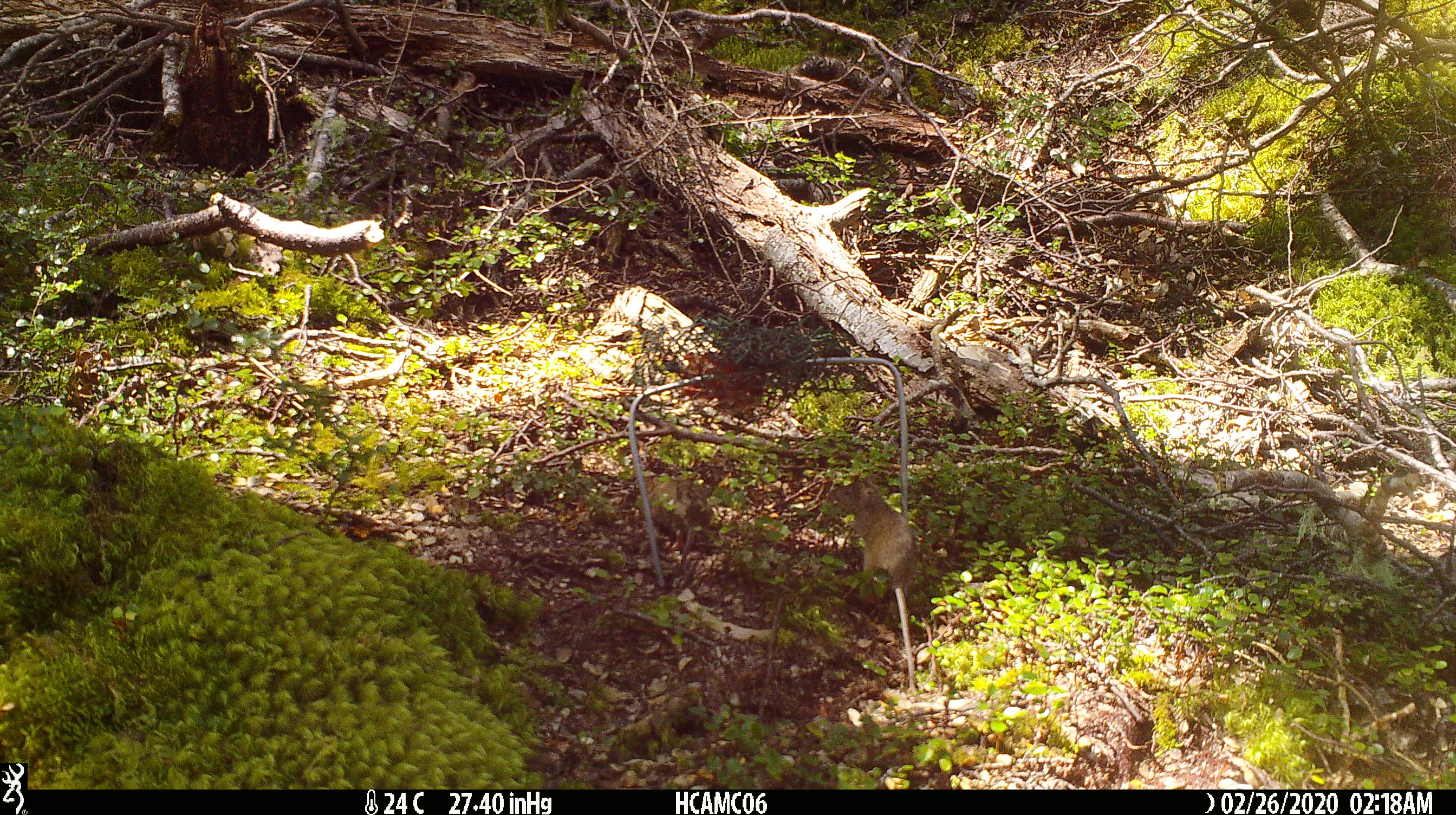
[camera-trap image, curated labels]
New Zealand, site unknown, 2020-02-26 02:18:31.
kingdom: Animalia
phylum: Chordata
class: Mammalia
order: Rodentia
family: Muridae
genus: Mus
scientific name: Mus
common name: mouse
Mouse (Mus).